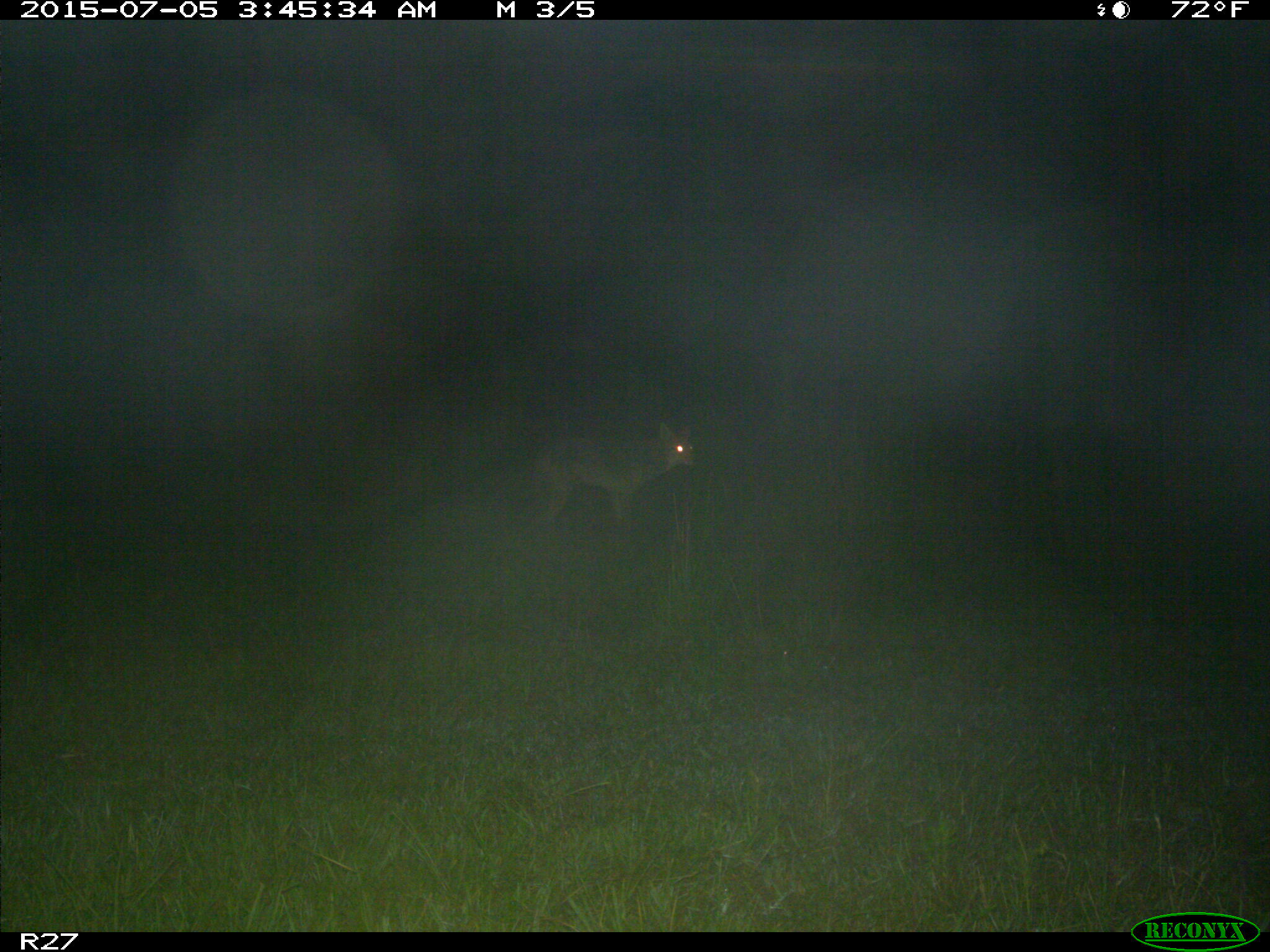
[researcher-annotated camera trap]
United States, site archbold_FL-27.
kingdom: Animalia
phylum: Chordata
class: Mammalia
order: Carnivora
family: Canidae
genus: Canis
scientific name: Canis latrans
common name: coyote